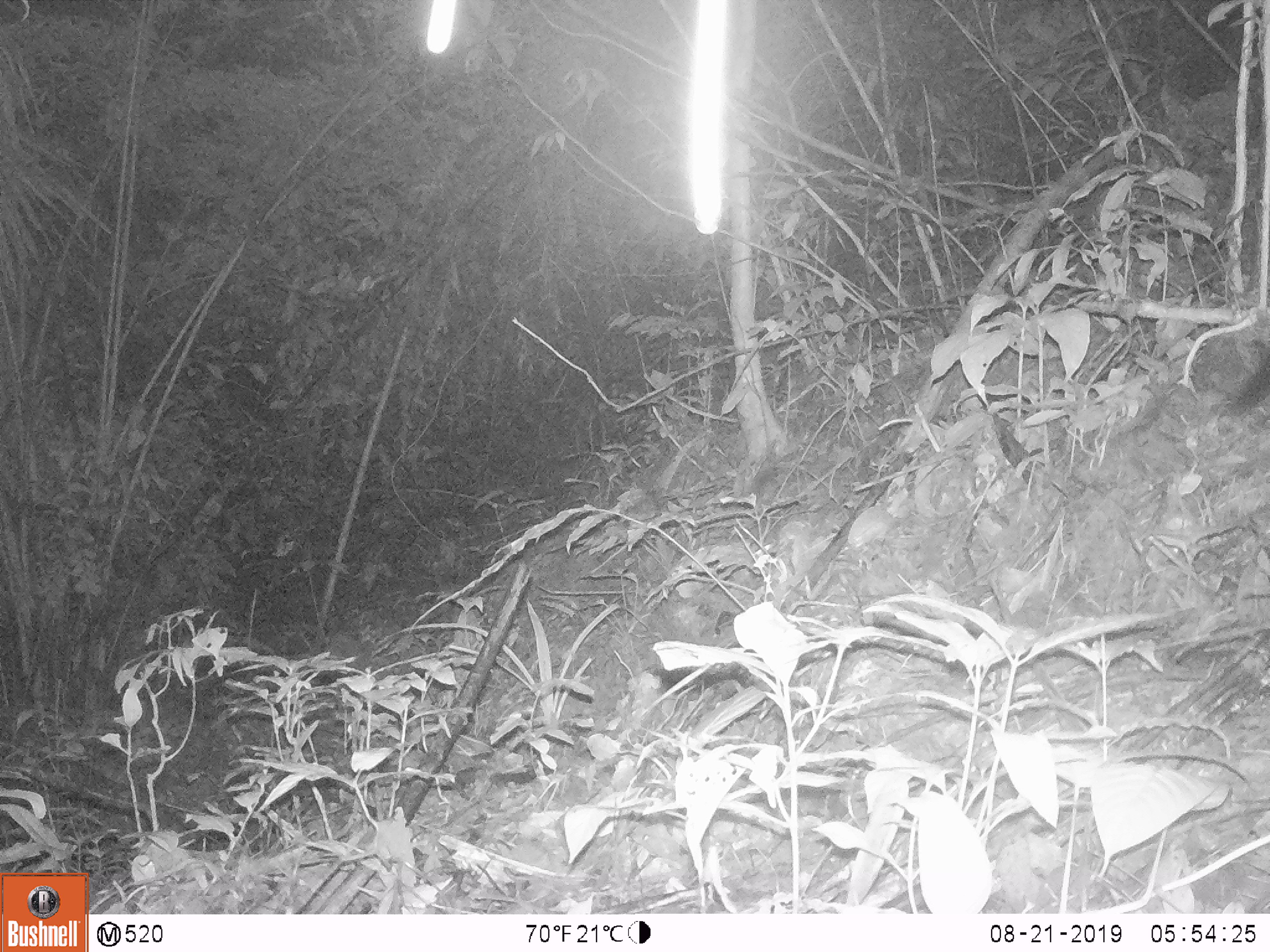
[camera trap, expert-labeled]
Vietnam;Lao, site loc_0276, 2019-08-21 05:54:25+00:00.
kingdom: Animalia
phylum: Chordata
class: Mammalia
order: Carnivora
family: Viverridae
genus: Paguma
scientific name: Paguma larvata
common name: masked palm civet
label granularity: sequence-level